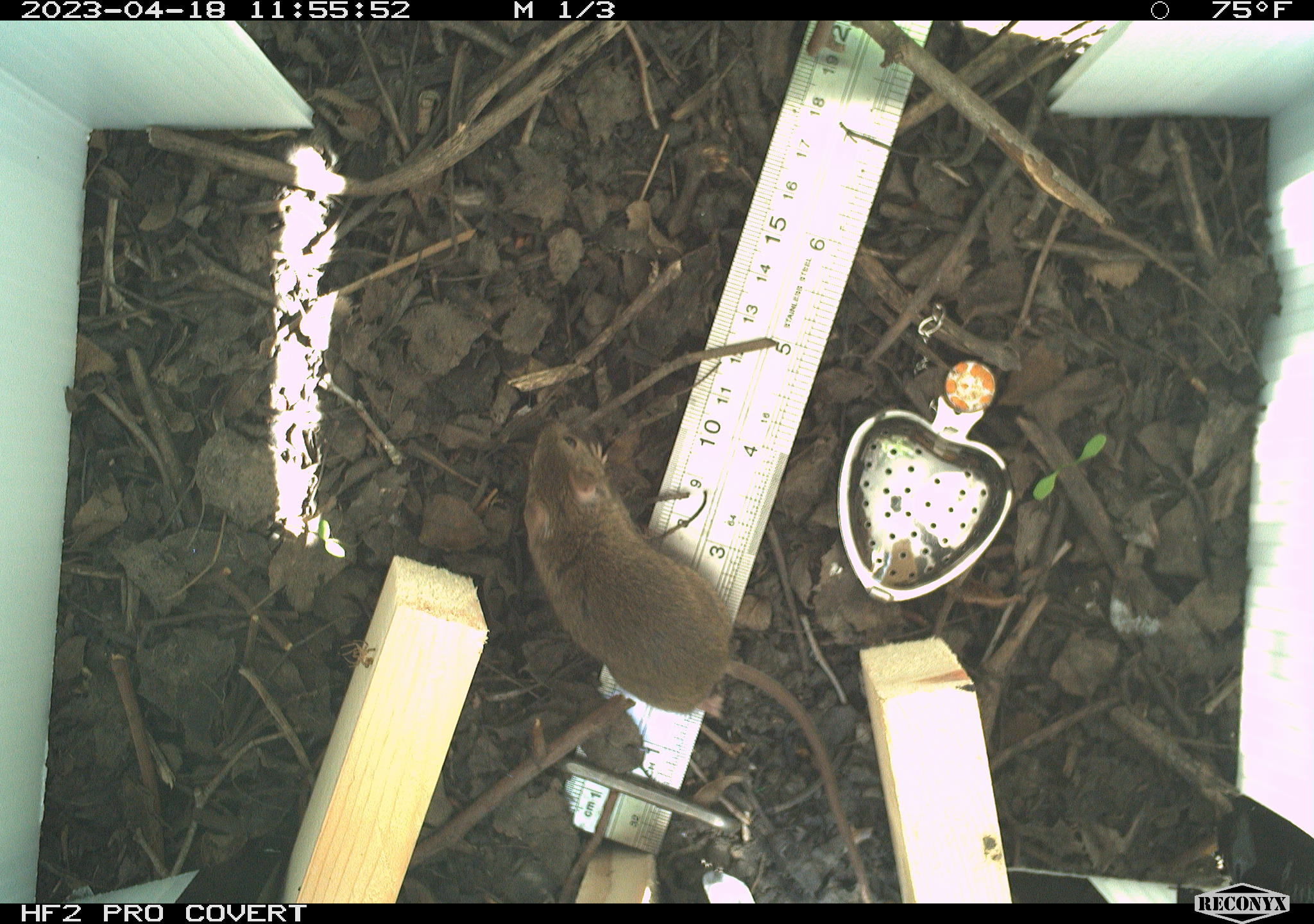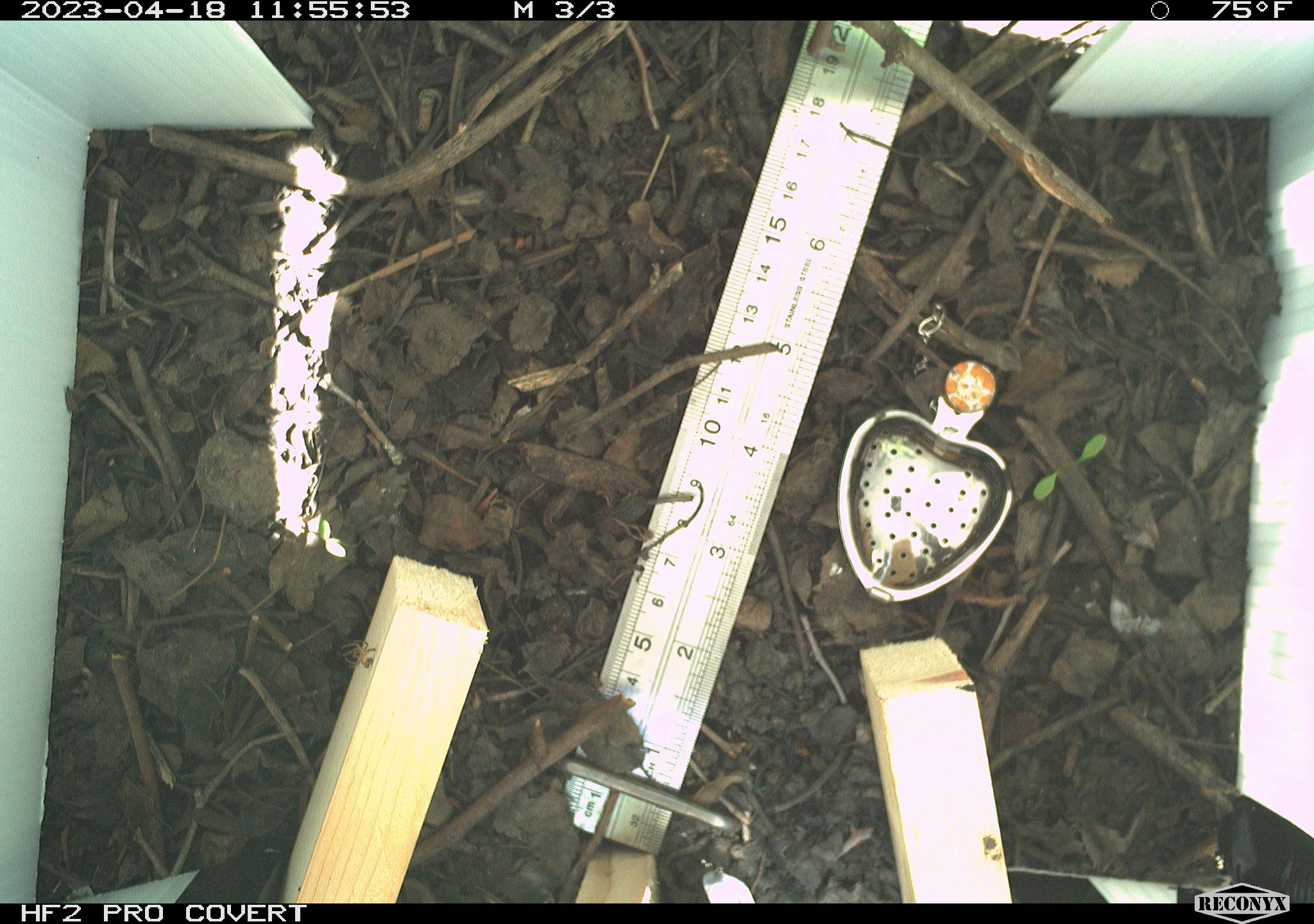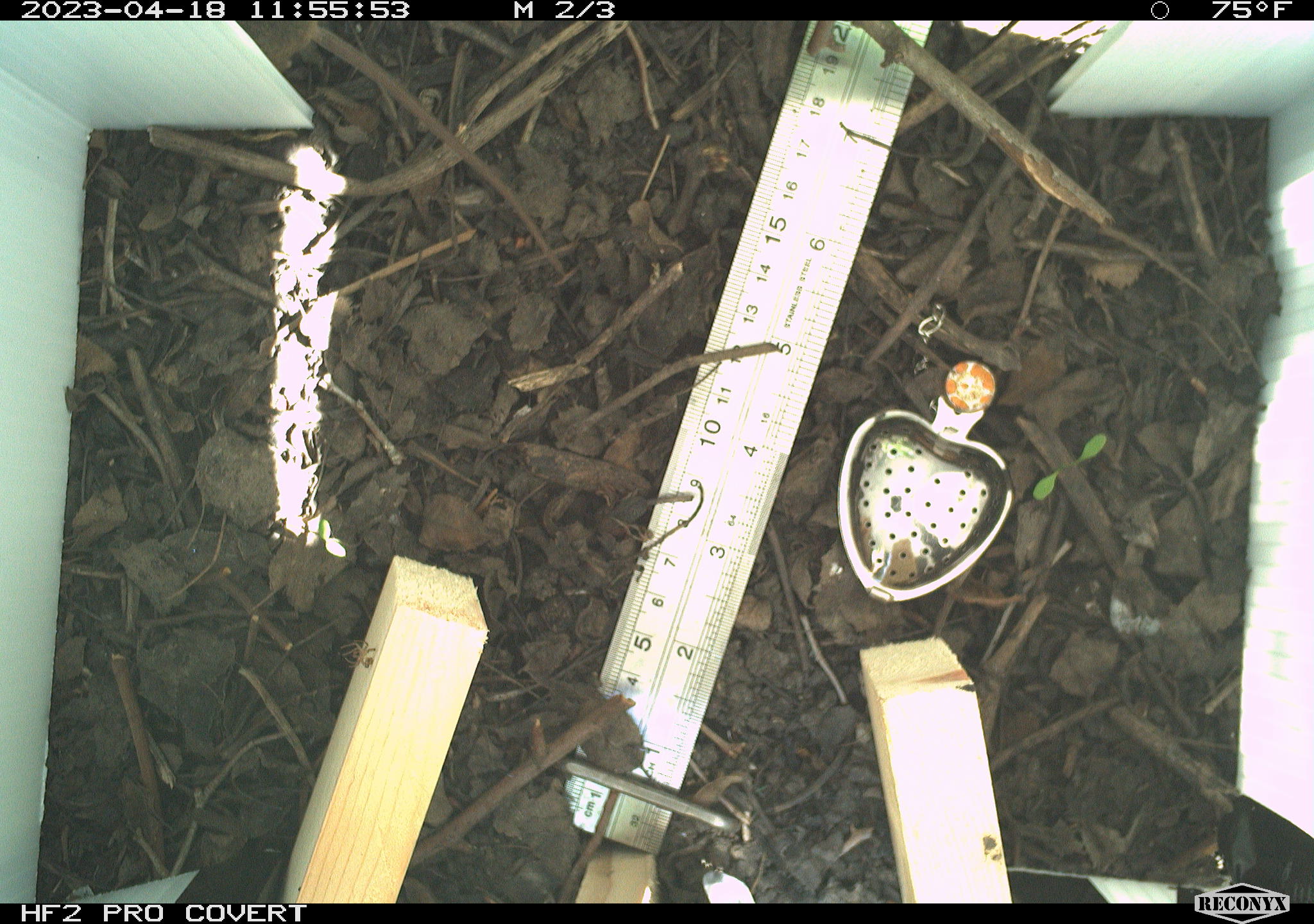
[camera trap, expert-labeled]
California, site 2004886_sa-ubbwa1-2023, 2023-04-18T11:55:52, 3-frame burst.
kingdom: Animalia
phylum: Chordata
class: Mammalia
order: Rodentia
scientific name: Rodentia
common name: mouse species